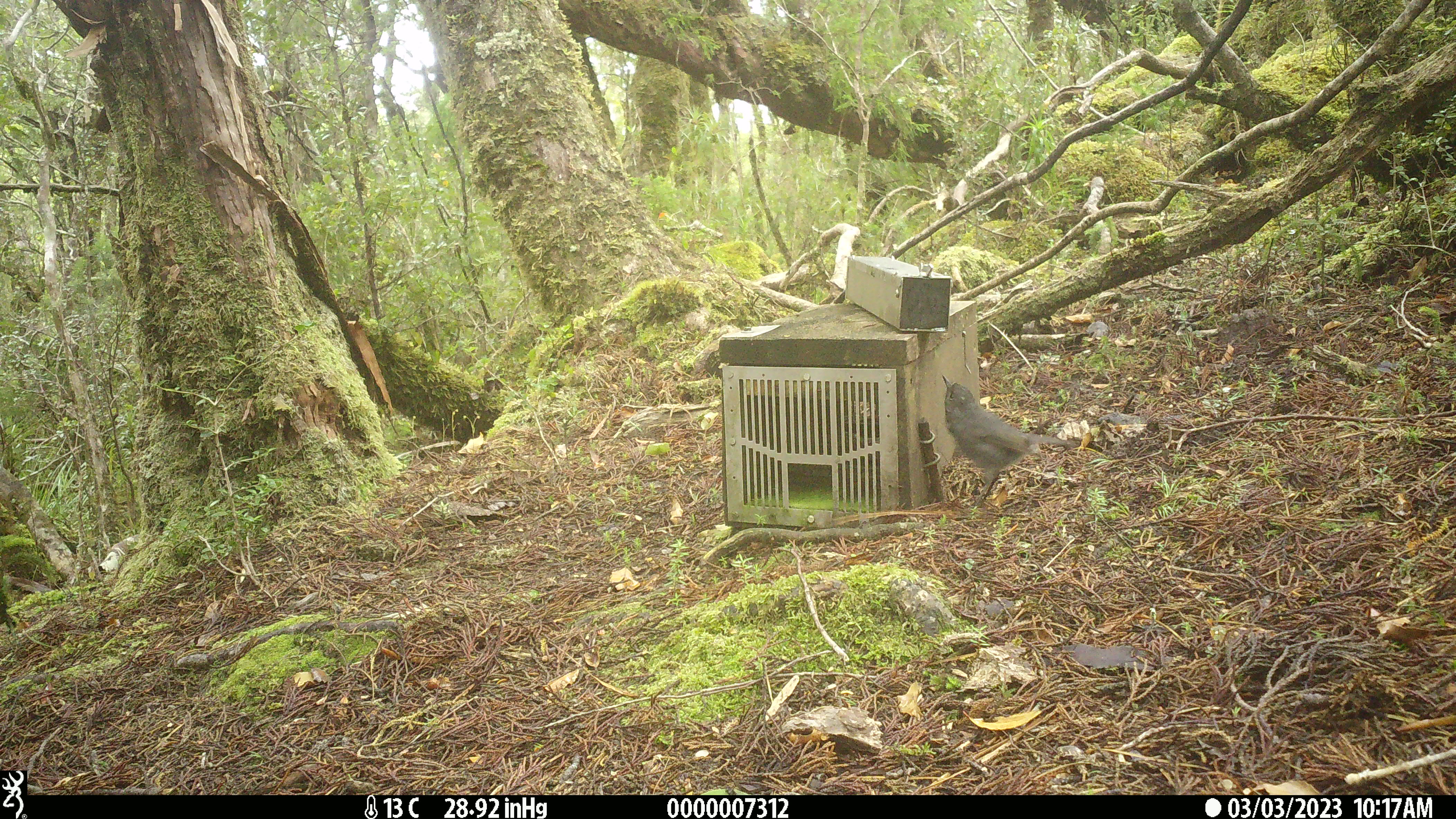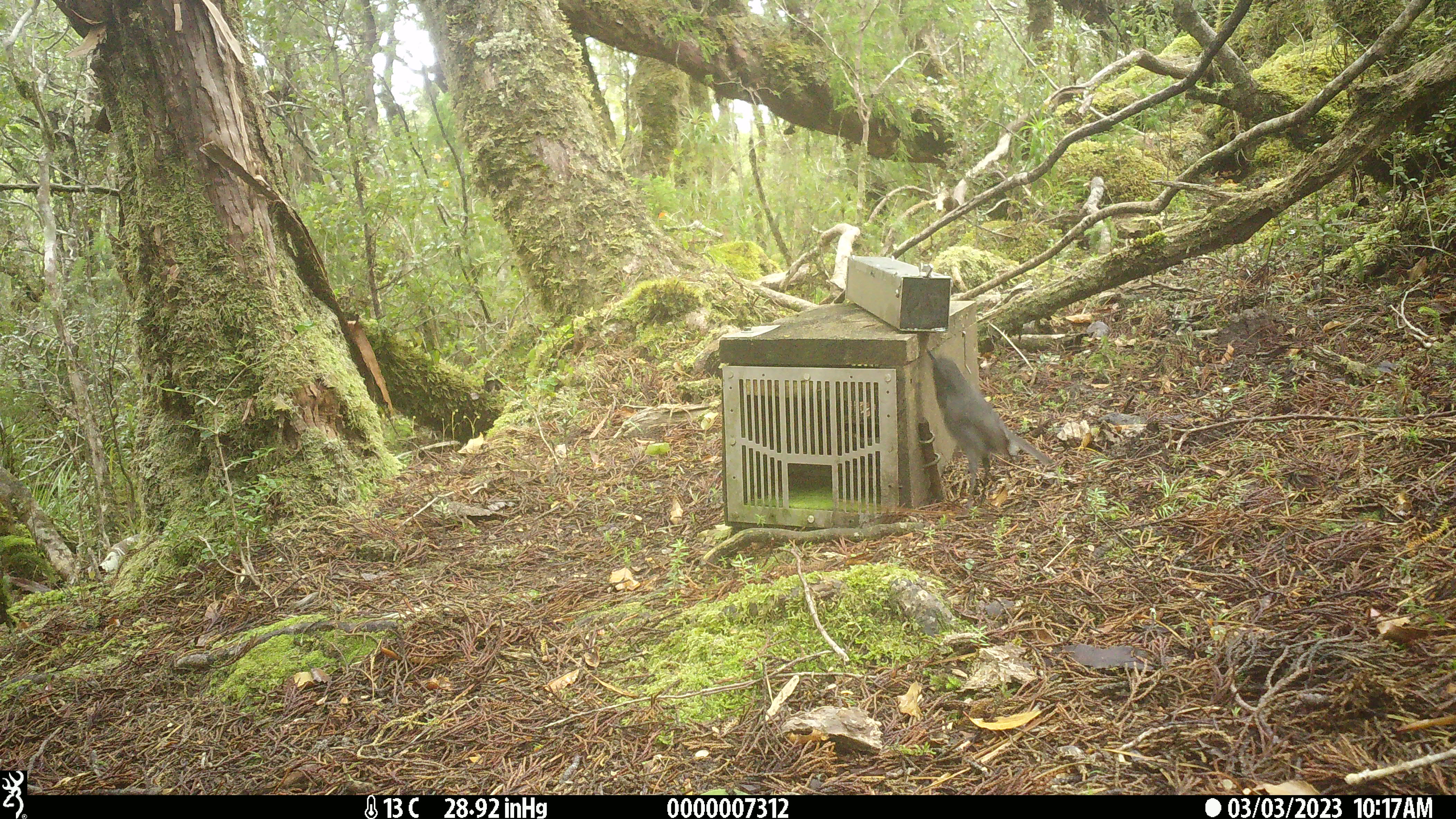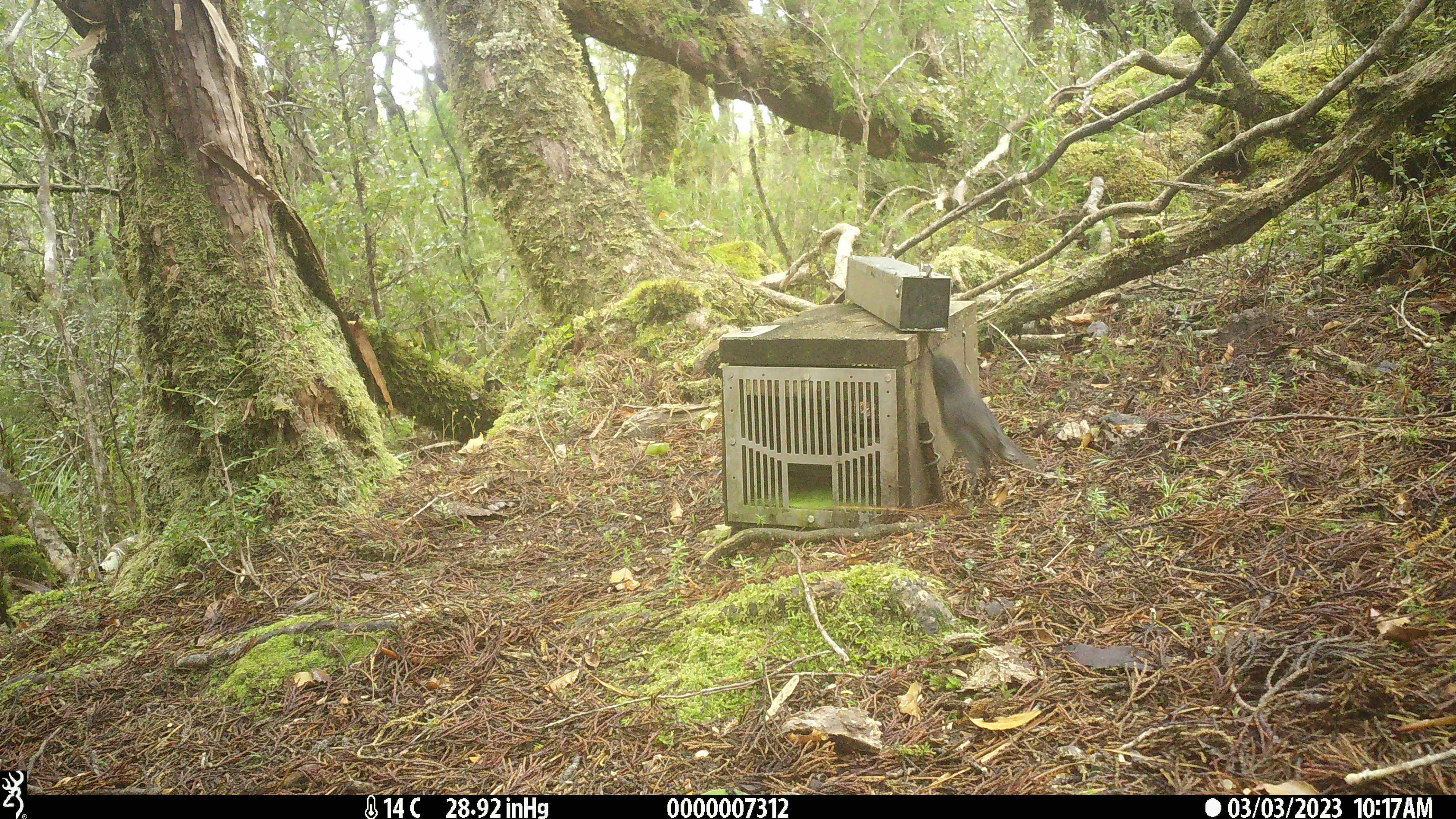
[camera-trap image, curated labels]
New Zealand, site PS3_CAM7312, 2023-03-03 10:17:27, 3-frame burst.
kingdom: Animalia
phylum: Chordata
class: Aves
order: Passeriformes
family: Petroicidae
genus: Petroica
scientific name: Petroica australis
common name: new zealand robin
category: robin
Robin (new zealand robin) (Petroica australis).